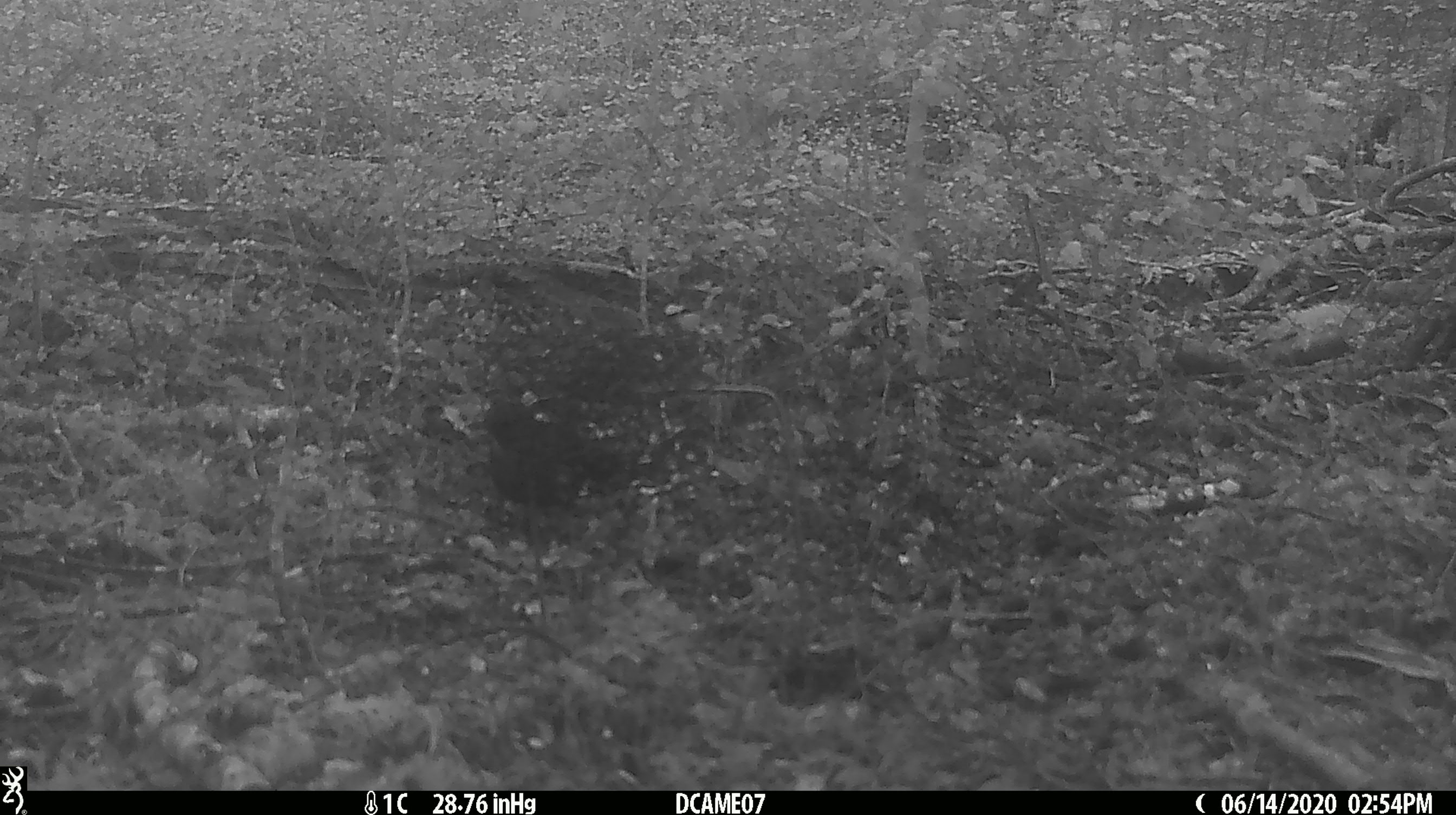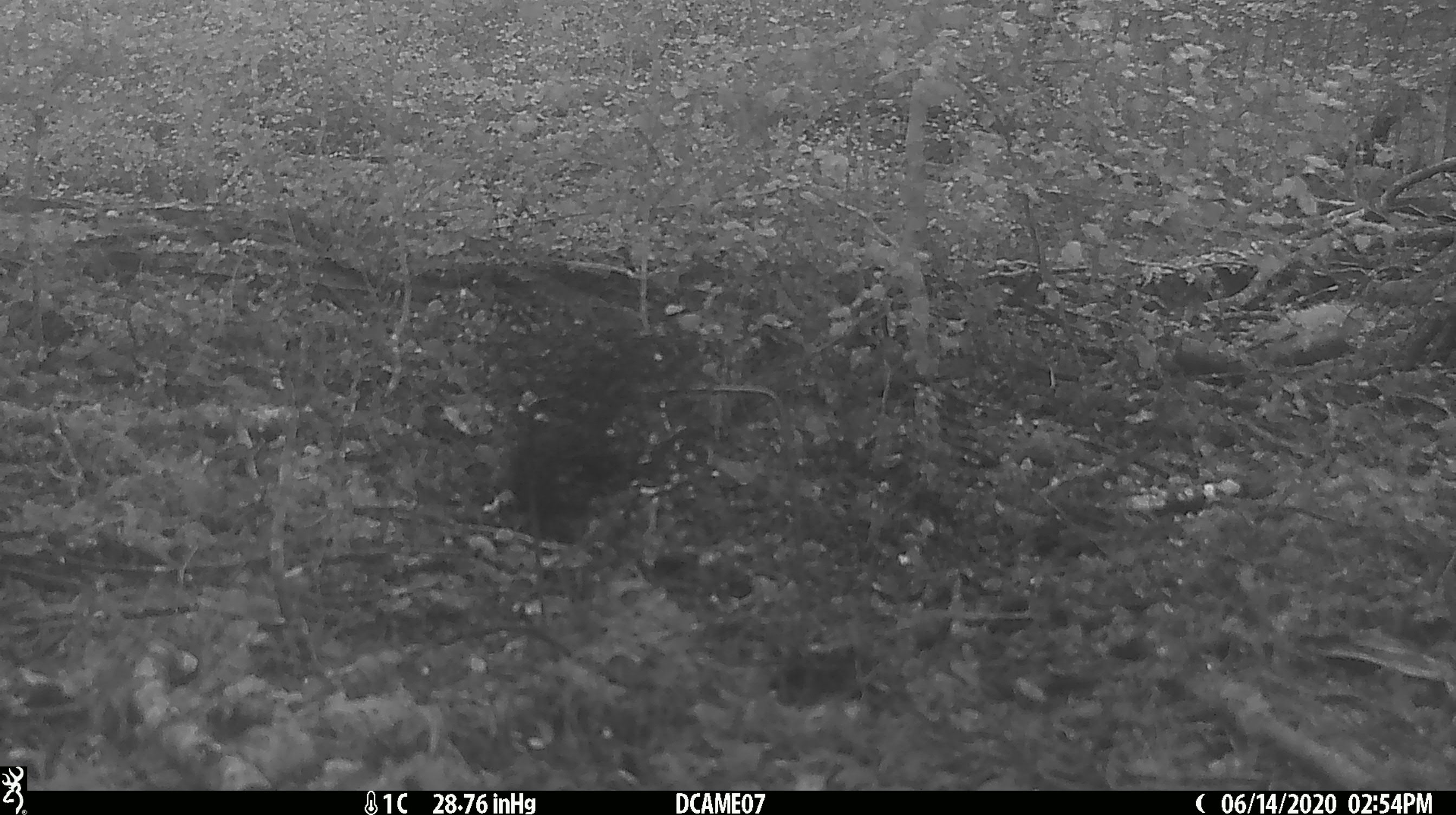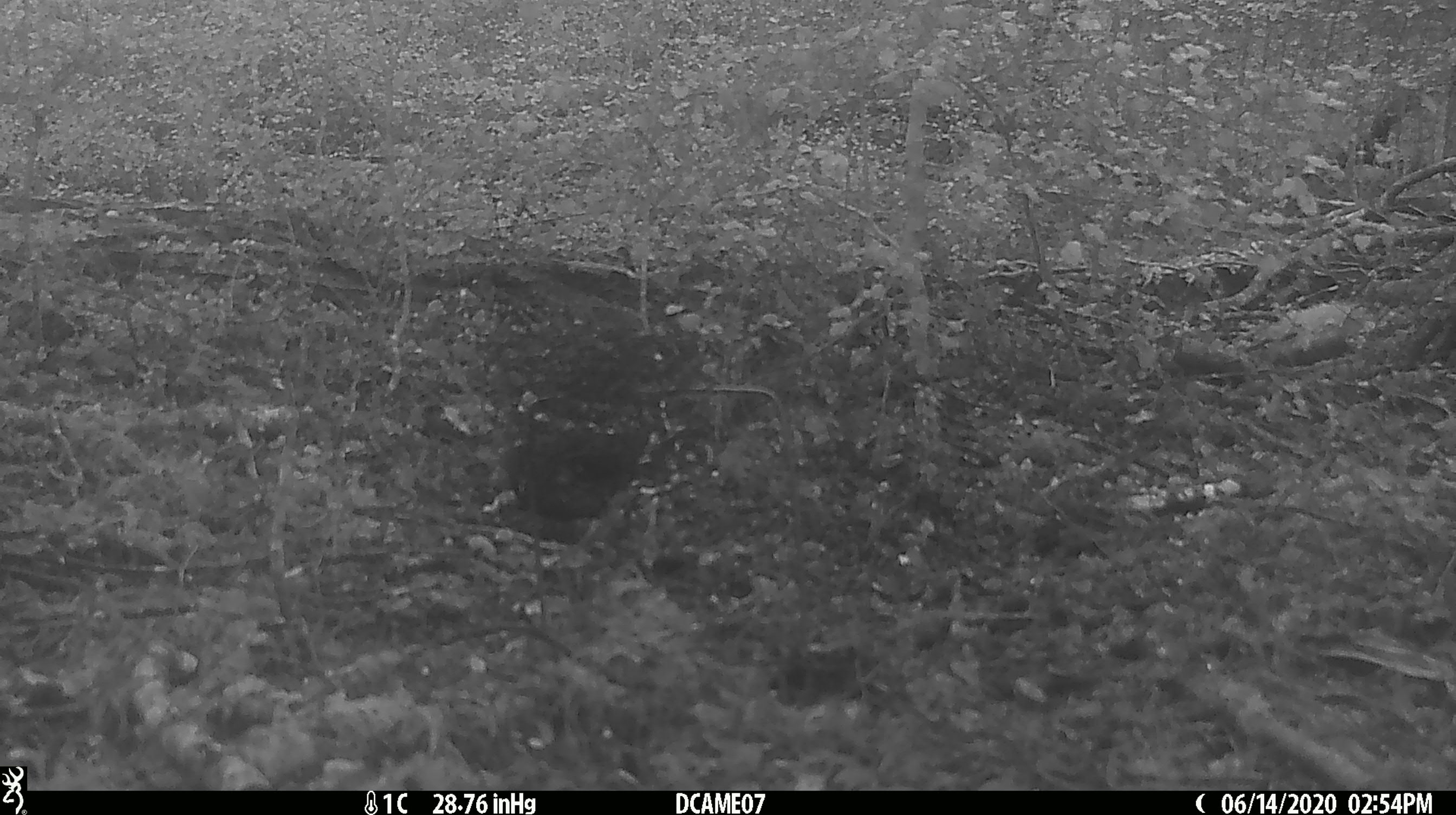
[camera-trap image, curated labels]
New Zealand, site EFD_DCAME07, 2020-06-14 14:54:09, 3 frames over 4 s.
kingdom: Animalia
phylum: Chordata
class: Aves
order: Passeriformes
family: Turdidae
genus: Turdus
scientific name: Turdus merula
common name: eurasian blackbird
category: blackbird